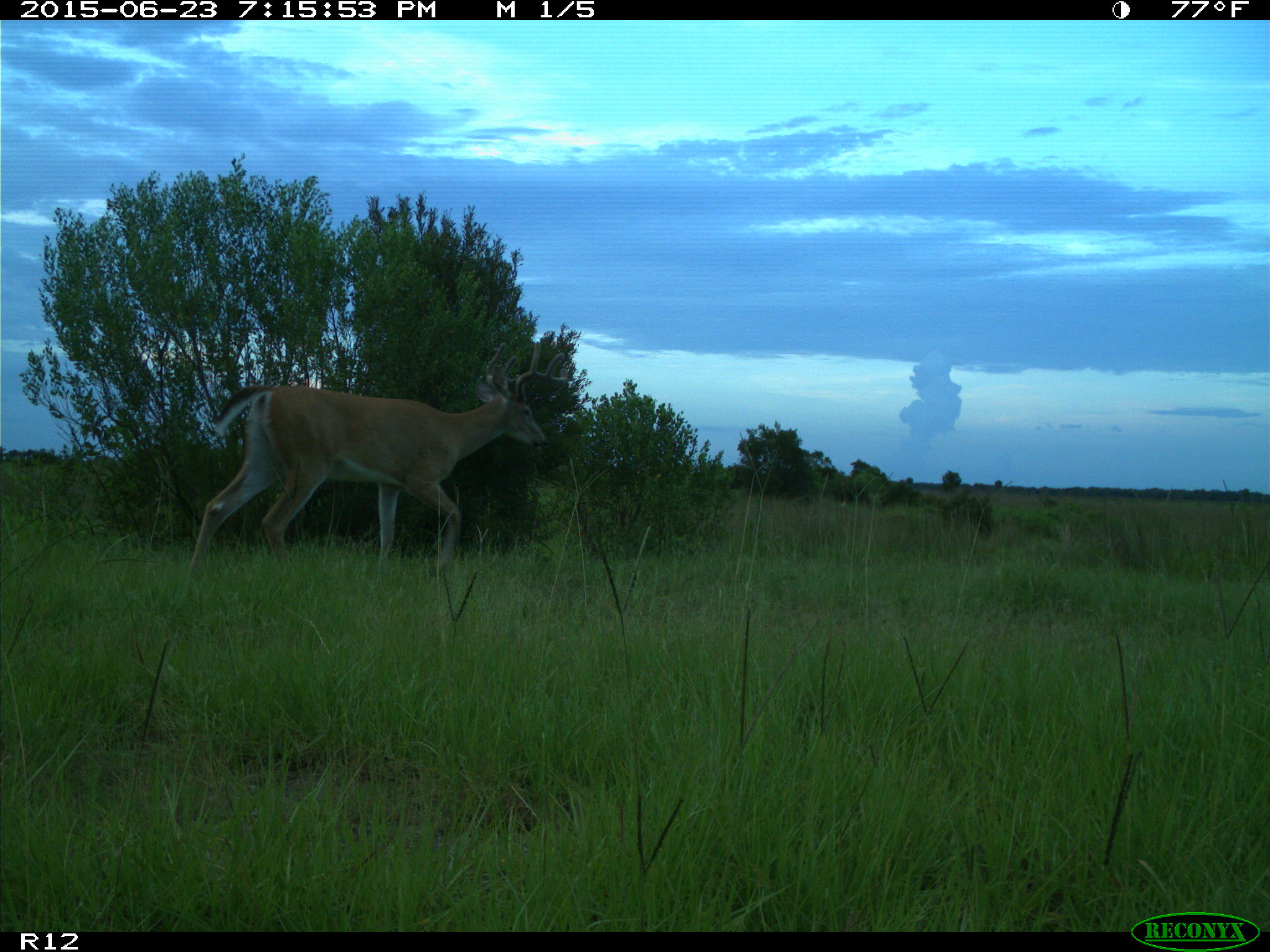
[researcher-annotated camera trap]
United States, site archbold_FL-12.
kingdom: Animalia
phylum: Chordata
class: Mammalia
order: Artiodactyla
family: Cervidae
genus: Odocoileus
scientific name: Odocoileus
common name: deer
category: unidentified deer